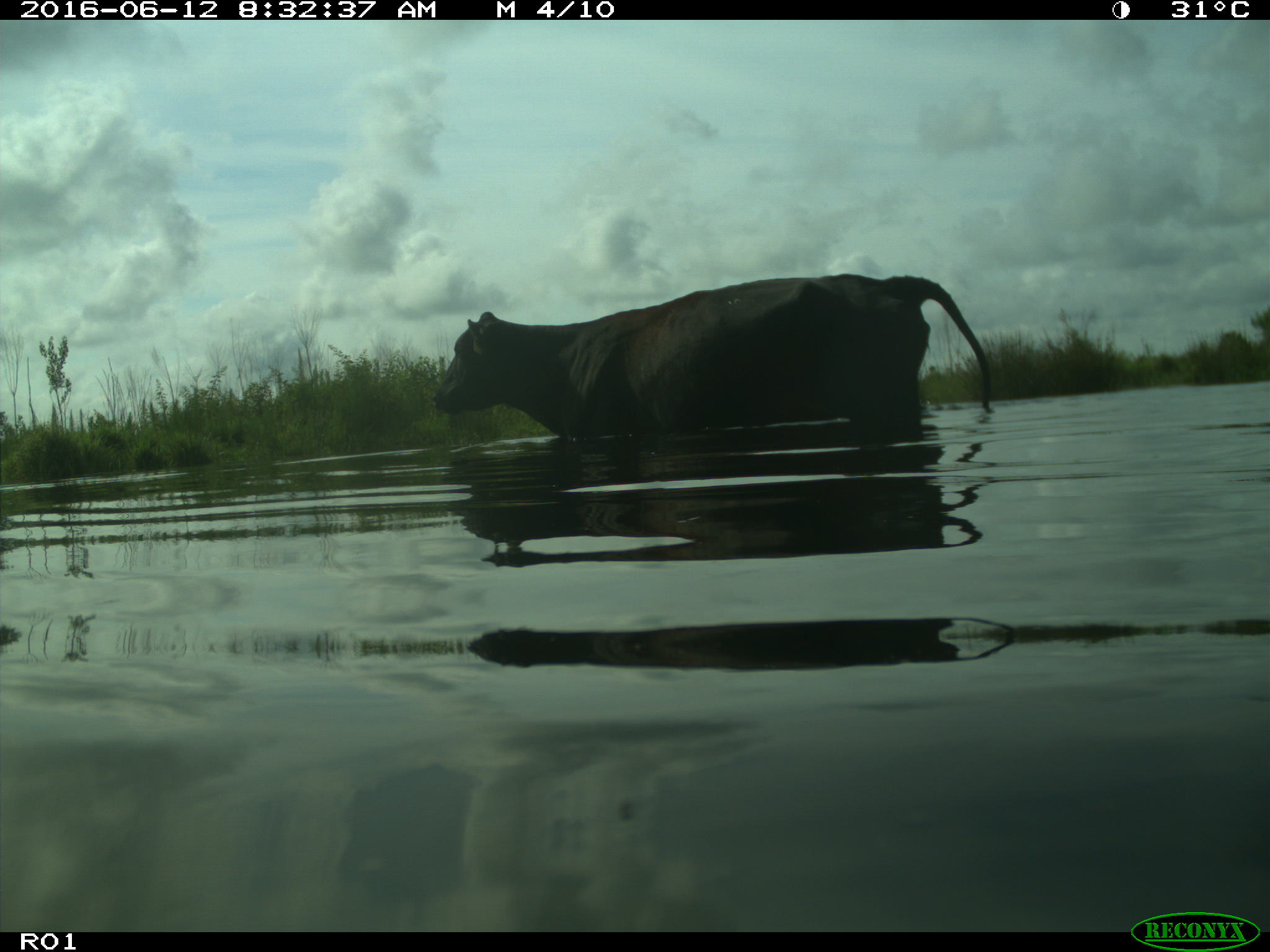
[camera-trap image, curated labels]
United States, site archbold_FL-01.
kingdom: Animalia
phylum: Chordata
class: Mammalia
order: Artiodactyla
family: Bovidae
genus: Bos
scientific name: Bos taurus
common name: domestic cow